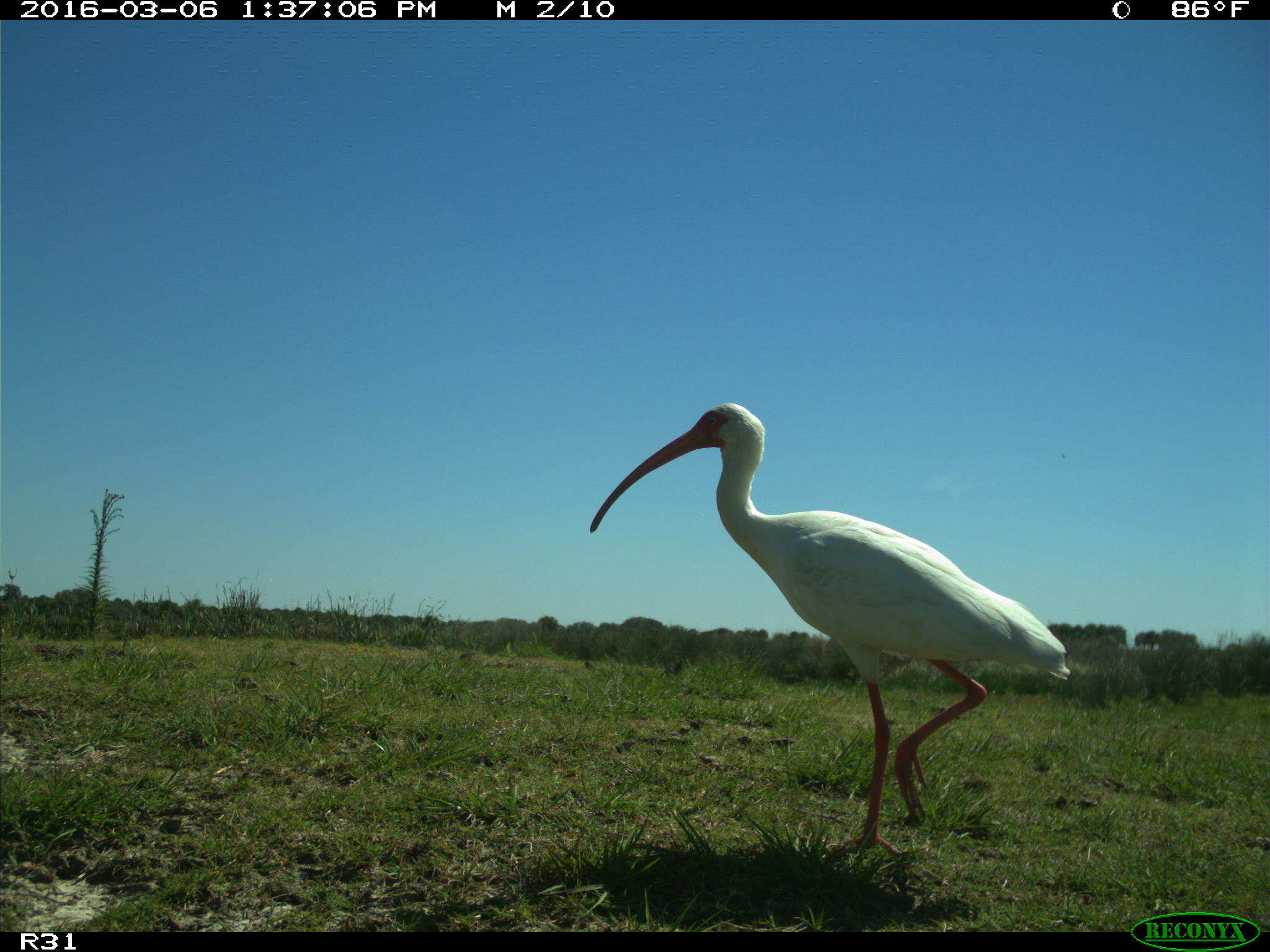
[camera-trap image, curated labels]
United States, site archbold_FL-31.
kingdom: Animalia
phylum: Chordata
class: Aves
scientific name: Aves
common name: birds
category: unidentified bird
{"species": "unidentified bird (birds) (Aves)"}